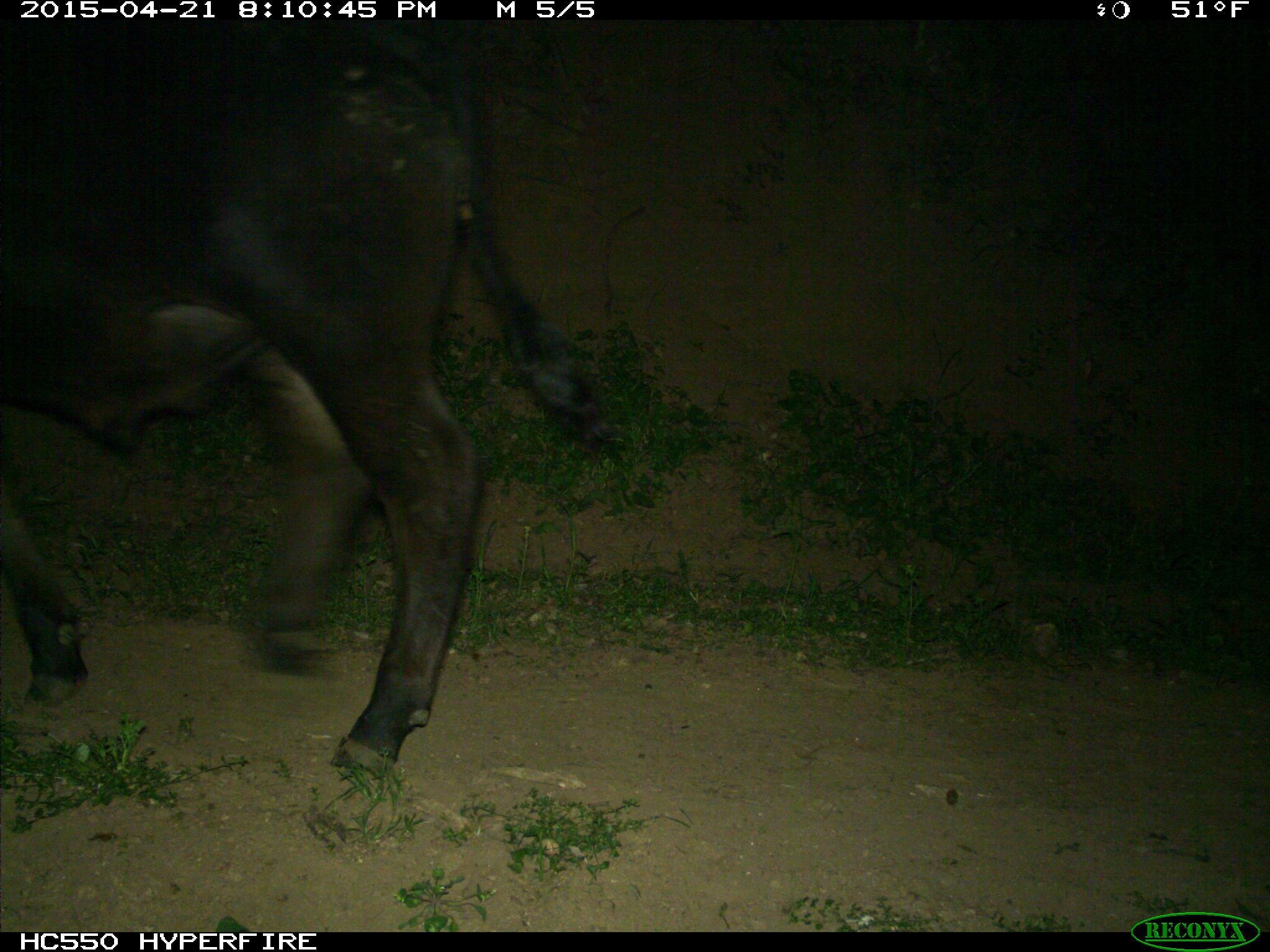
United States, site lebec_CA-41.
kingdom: Animalia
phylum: Chordata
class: Mammalia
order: Artiodactyla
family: Bovidae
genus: Bos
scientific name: Bos taurus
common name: domestic cow